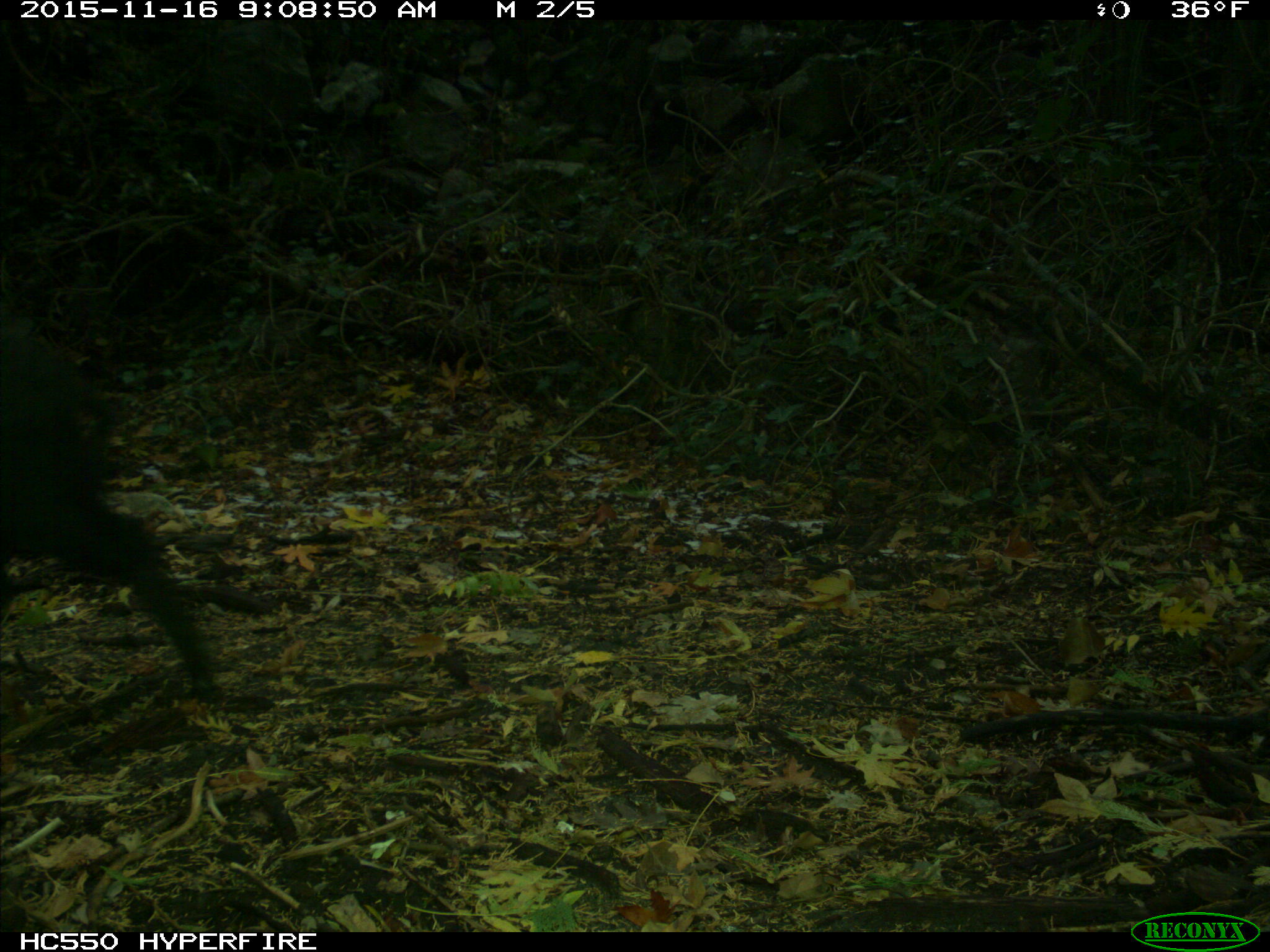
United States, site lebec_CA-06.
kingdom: Animalia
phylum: Chordata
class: Mammalia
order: Artiodactyla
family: Suidae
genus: Sus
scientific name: Sus scrofa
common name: wild boar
Sus scrofa (wild boar).